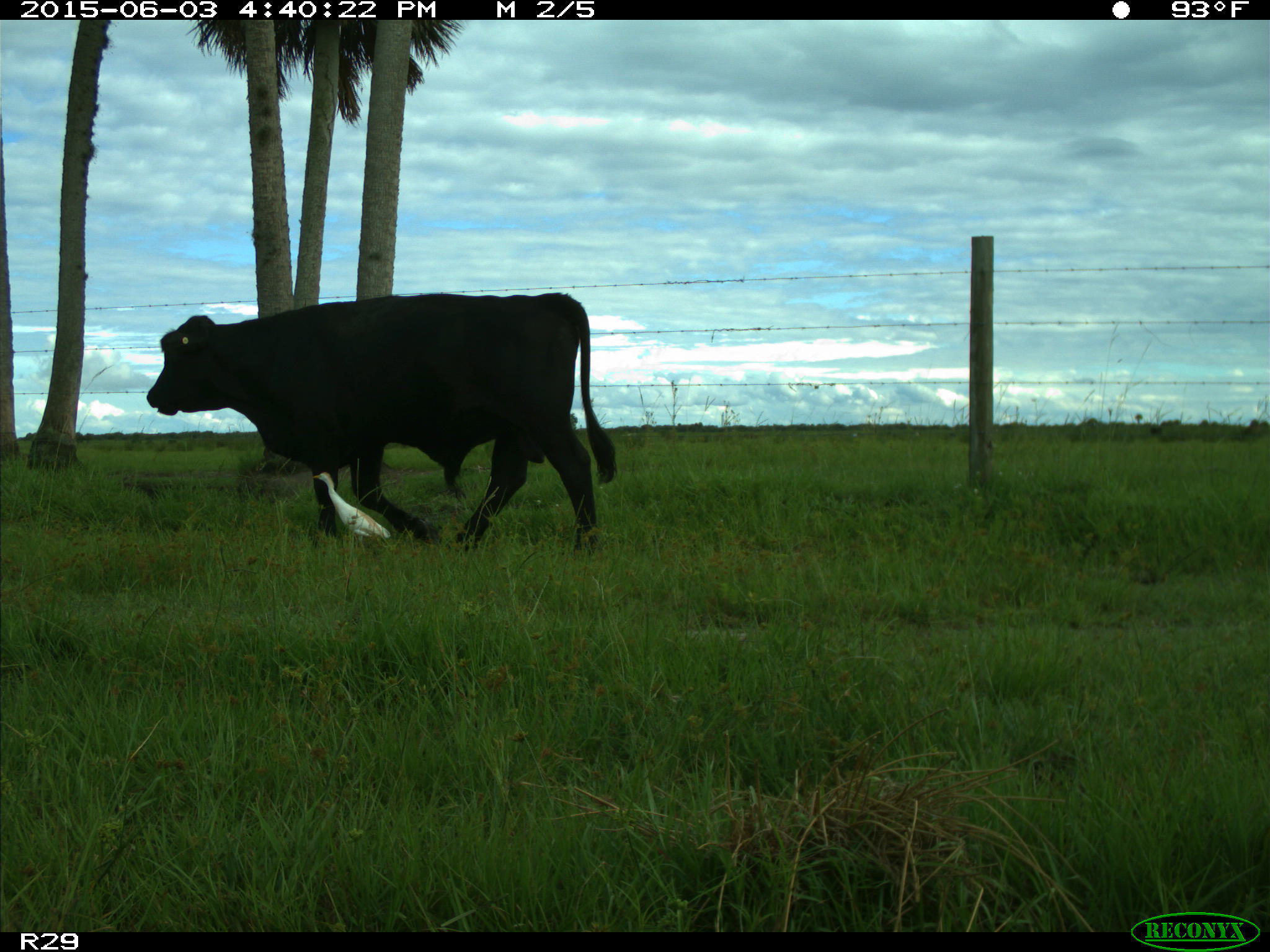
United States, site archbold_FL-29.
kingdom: Animalia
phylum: Chordata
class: Mammalia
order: Artiodactyla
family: Bovidae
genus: Bos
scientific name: Bos taurus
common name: domestic cow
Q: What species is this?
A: Bos taurus (domestic cow).